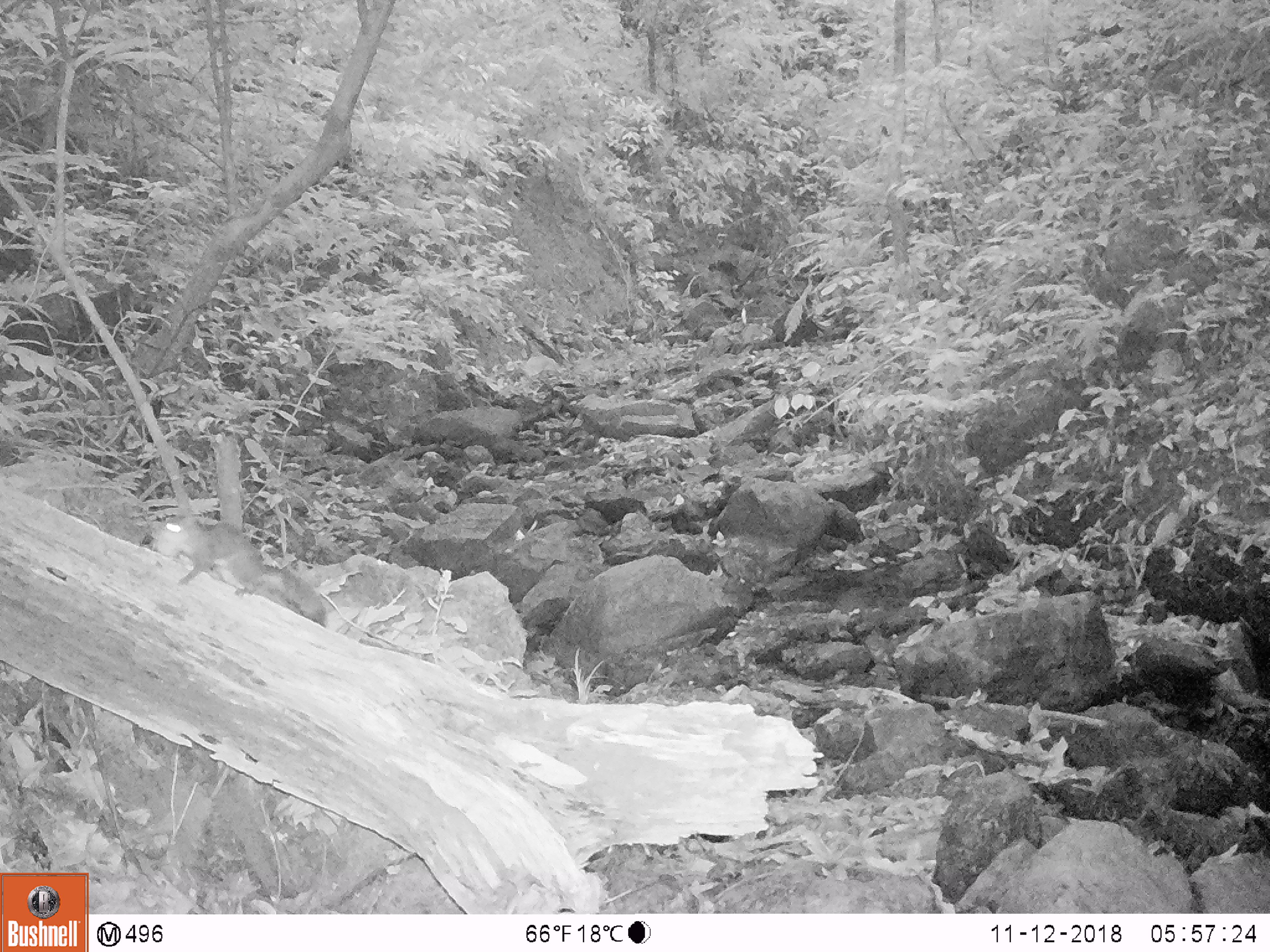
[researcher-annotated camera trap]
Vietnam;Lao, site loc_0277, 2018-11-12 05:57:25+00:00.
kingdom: Animalia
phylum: Chordata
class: Mammalia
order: Rodentia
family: Sciuridae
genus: Dremomys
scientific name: Dremomys rufigenis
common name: red-cheeked squirrel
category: red cheeked squirrel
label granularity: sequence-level